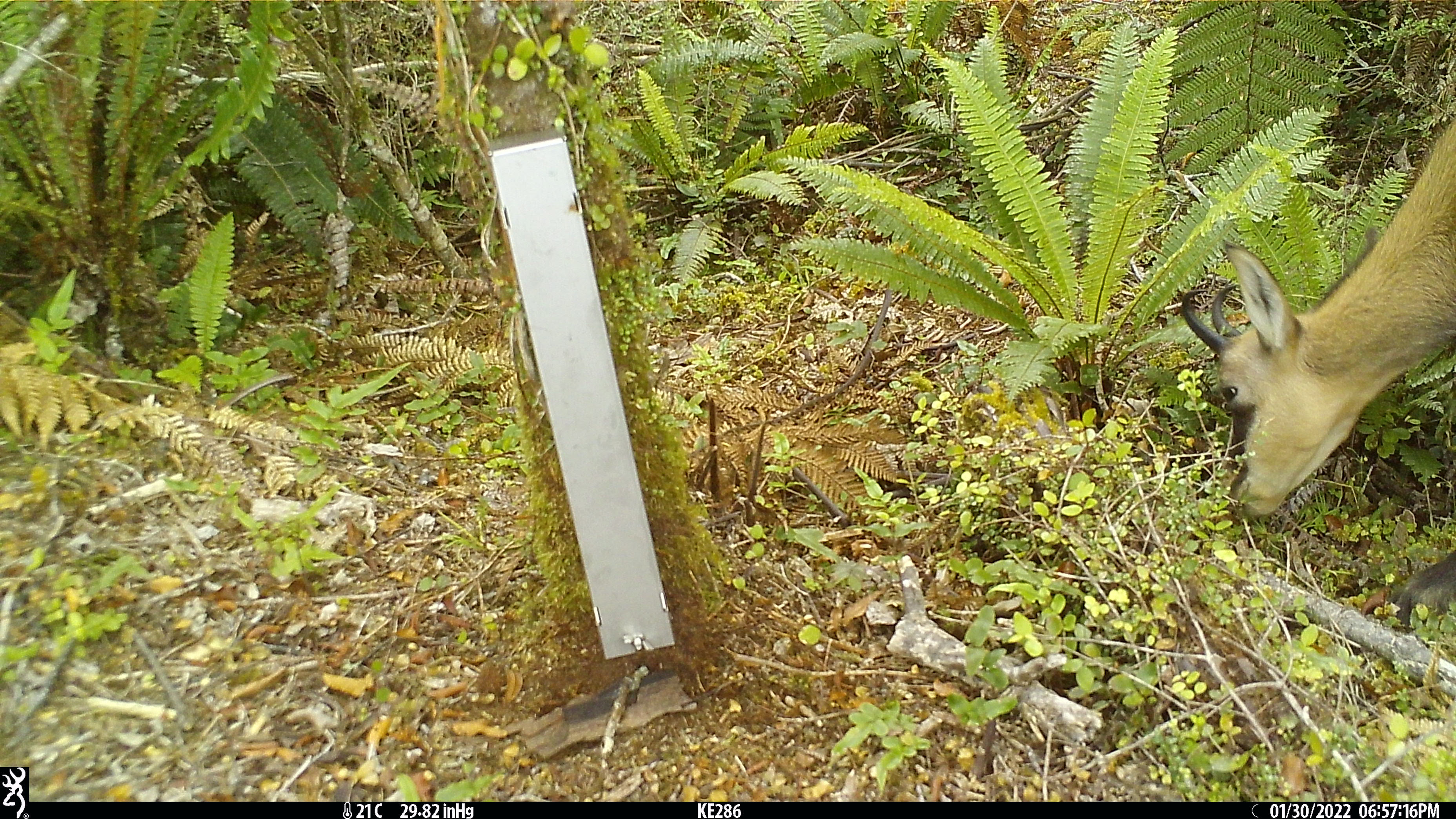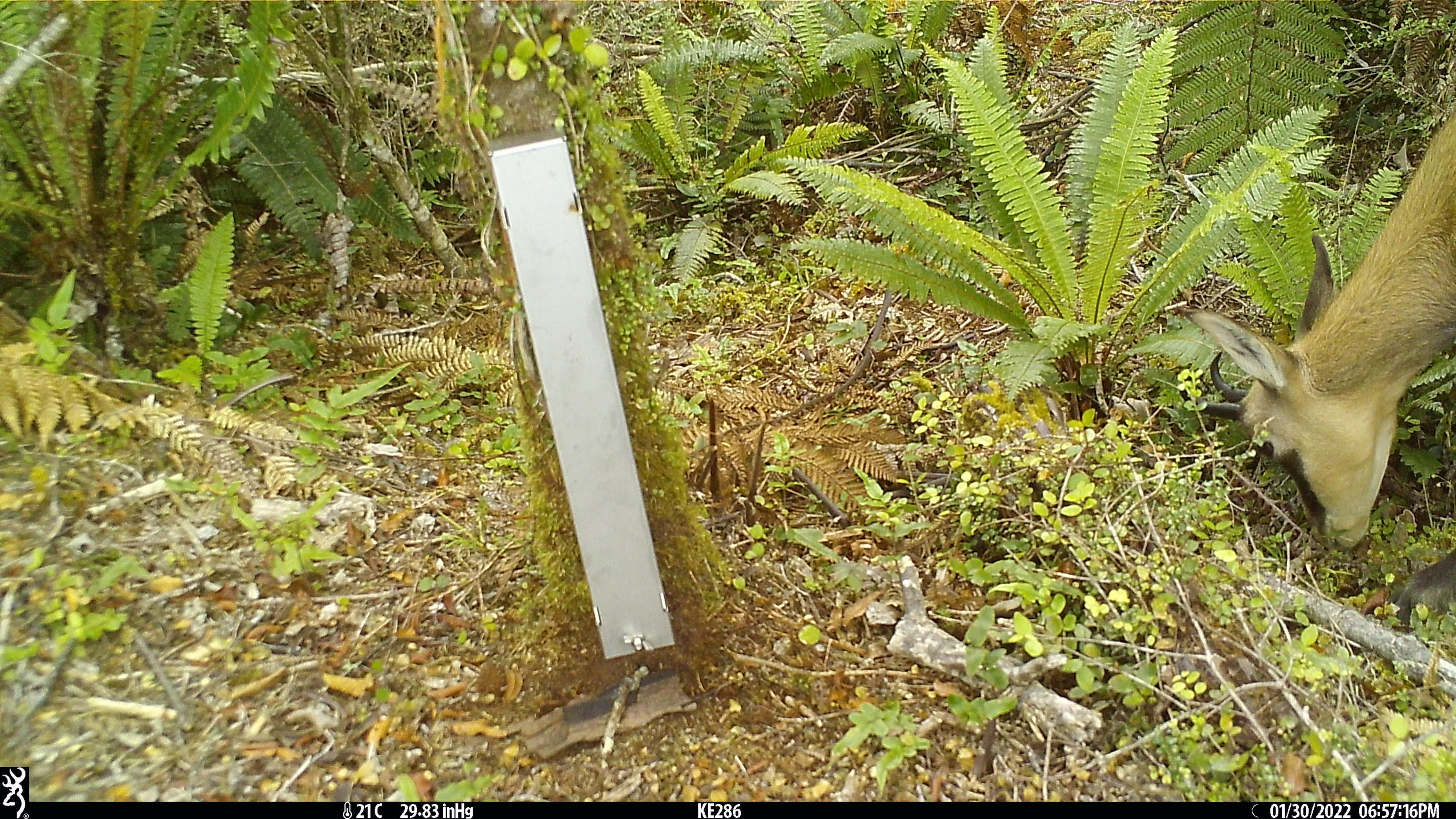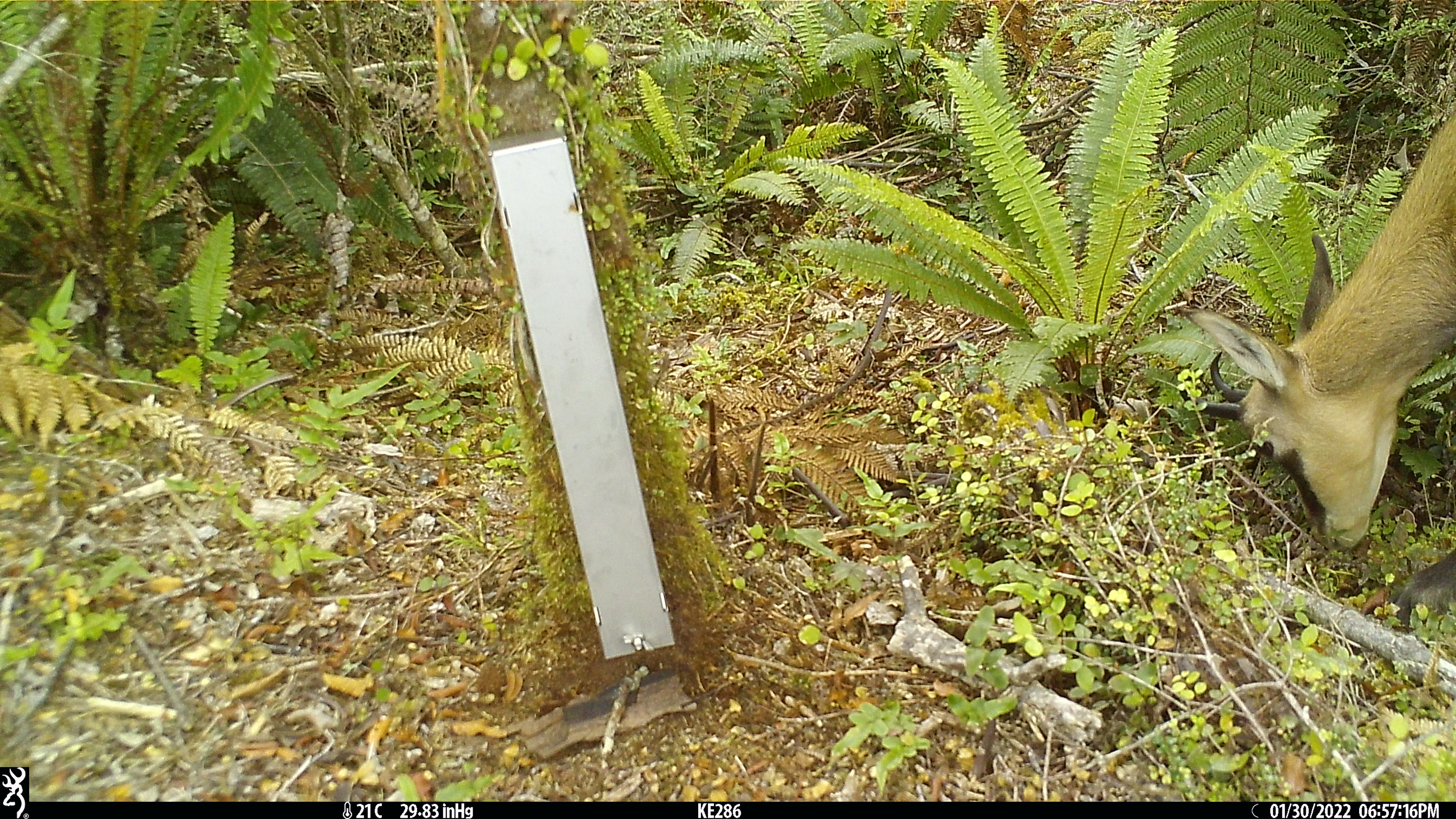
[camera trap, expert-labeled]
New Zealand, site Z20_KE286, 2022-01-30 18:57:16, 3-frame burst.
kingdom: Animalia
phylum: Chordata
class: Mammalia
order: Artiodactyla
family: Bovidae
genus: Rupicapra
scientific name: Rupicapra rupicapra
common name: alpine chamois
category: chamois